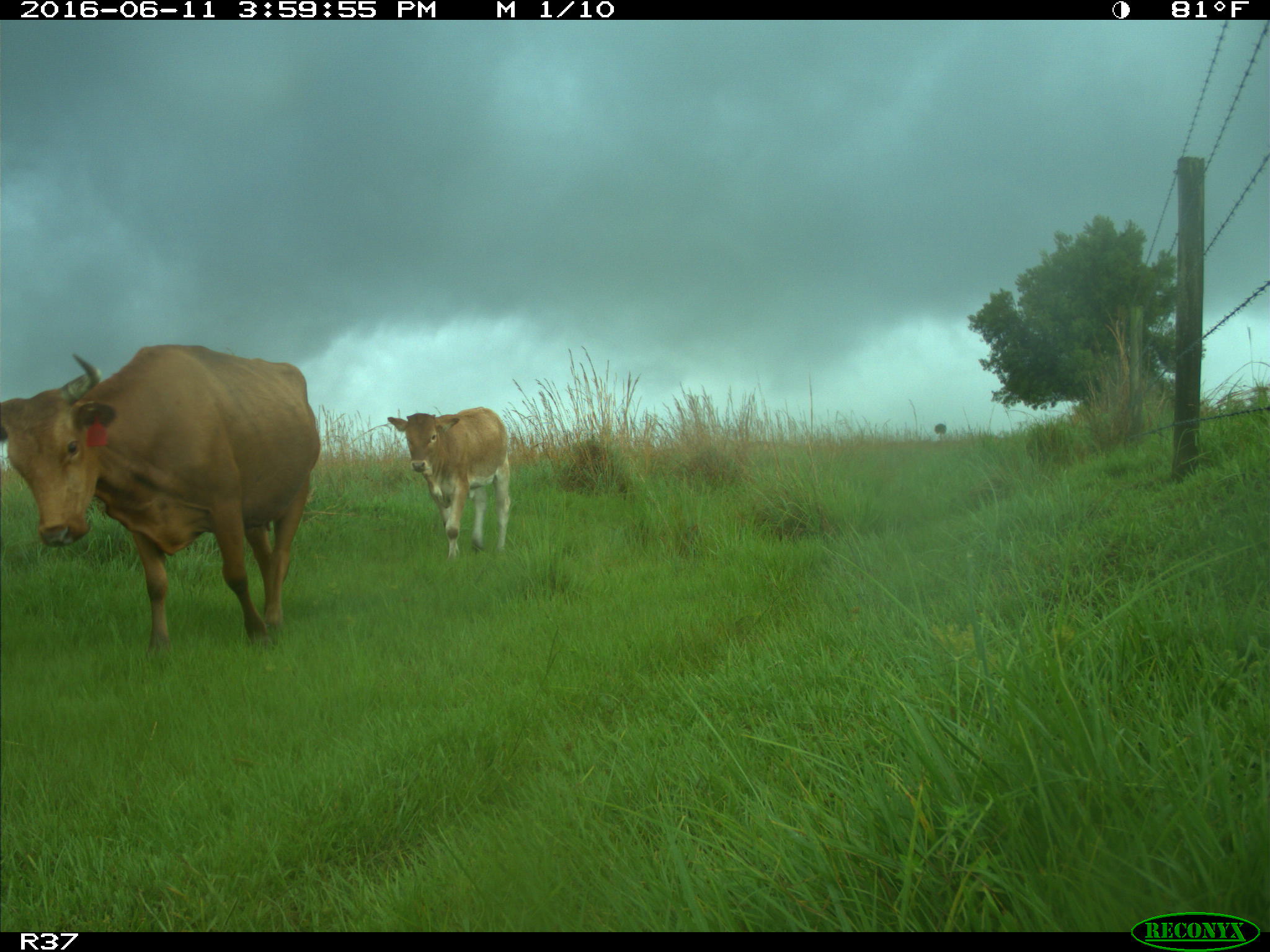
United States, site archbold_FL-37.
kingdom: Animalia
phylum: Chordata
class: Mammalia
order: Artiodactyla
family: Bovidae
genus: Bos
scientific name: Bos taurus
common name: domestic cow